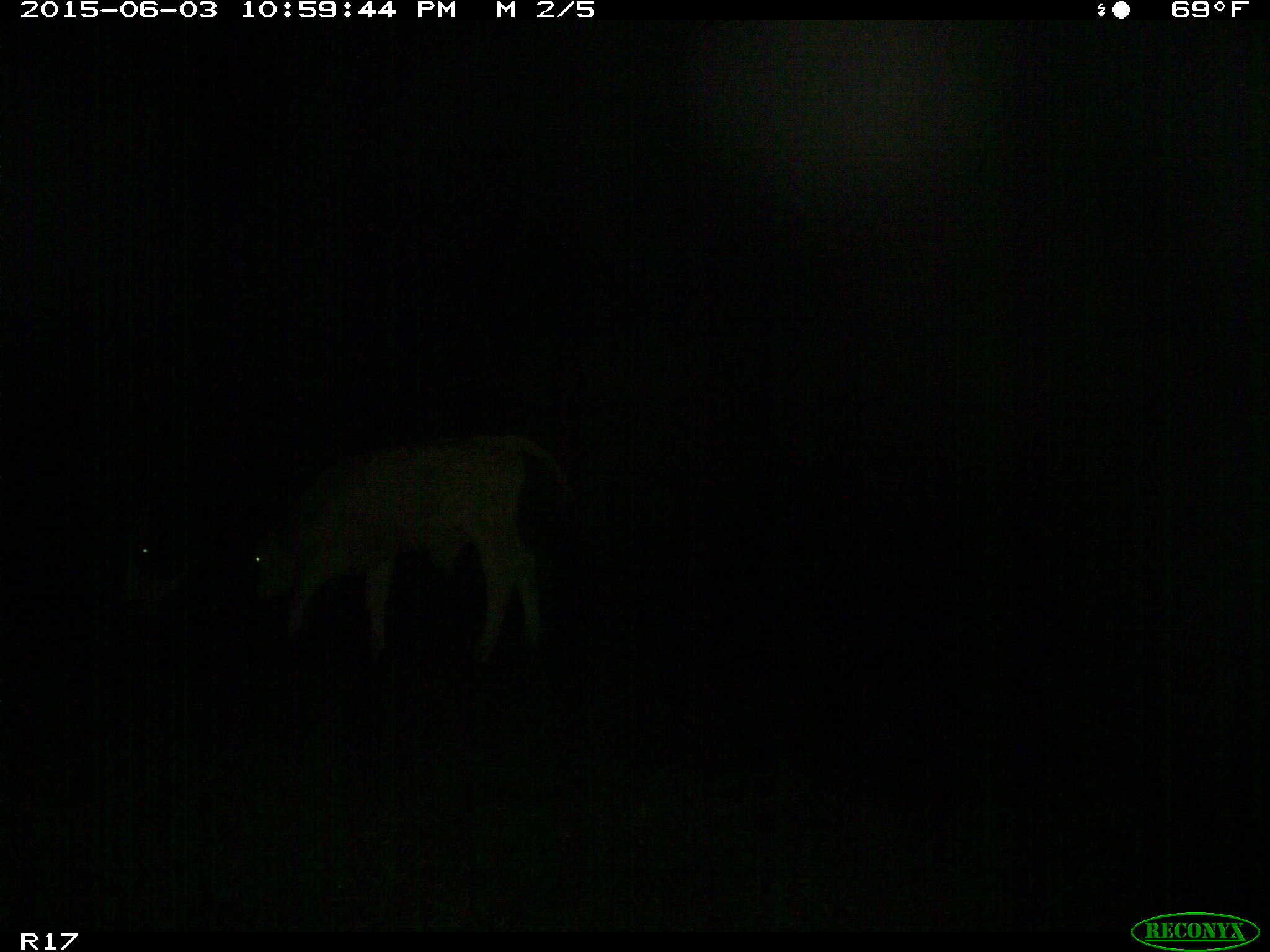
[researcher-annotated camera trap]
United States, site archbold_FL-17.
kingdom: Animalia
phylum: Chordata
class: Mammalia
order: Artiodactyla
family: Bovidae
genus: Bos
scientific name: Bos taurus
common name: domestic cow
Bos taurus (domestic cow).